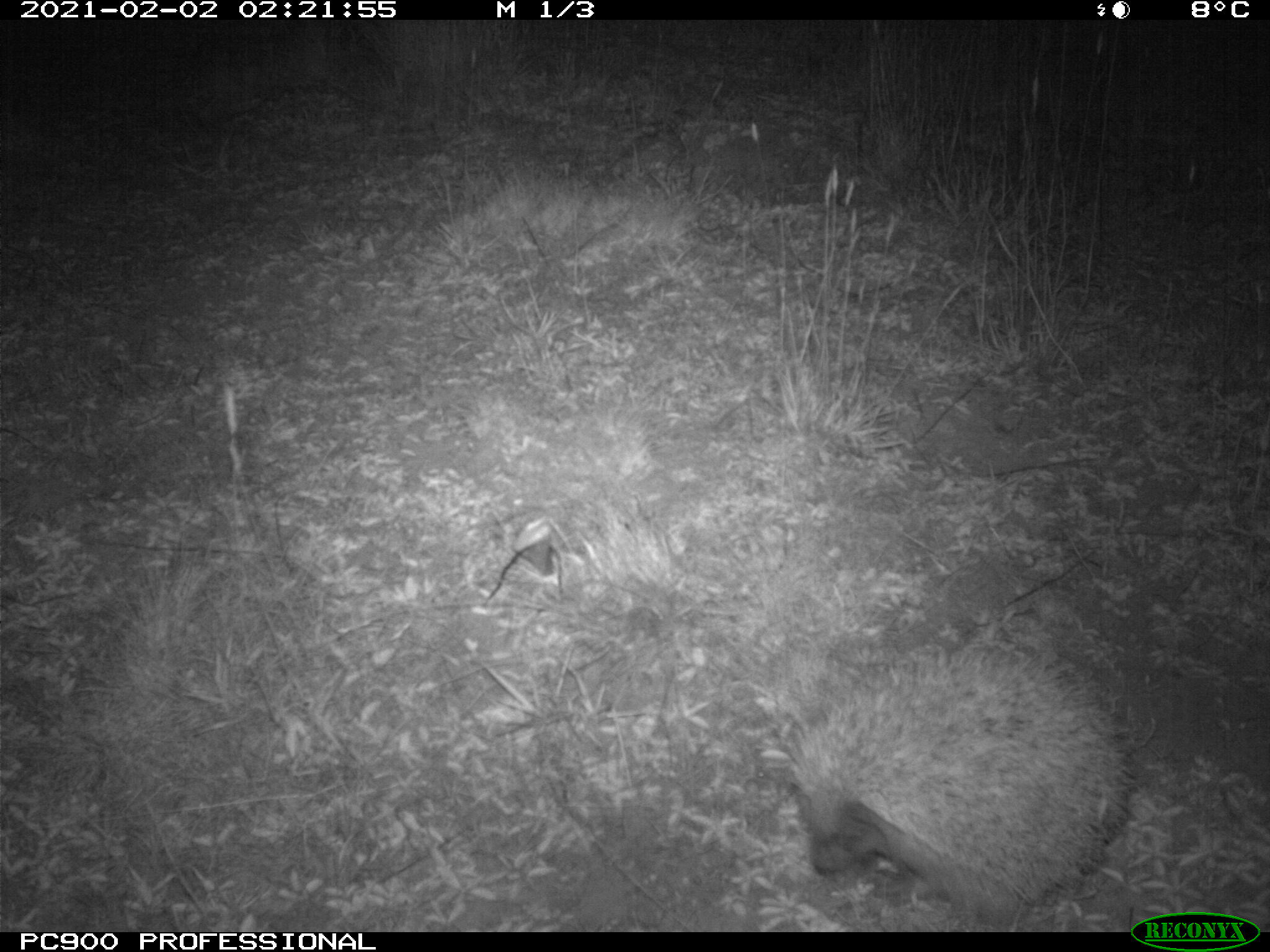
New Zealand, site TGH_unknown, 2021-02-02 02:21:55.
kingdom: Animalia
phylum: Chordata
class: Mammalia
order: Eulipotyphla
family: Erinaceidae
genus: Erinaceus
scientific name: Erinaceus europaeus europaeus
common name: european hedgehog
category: hedgehog